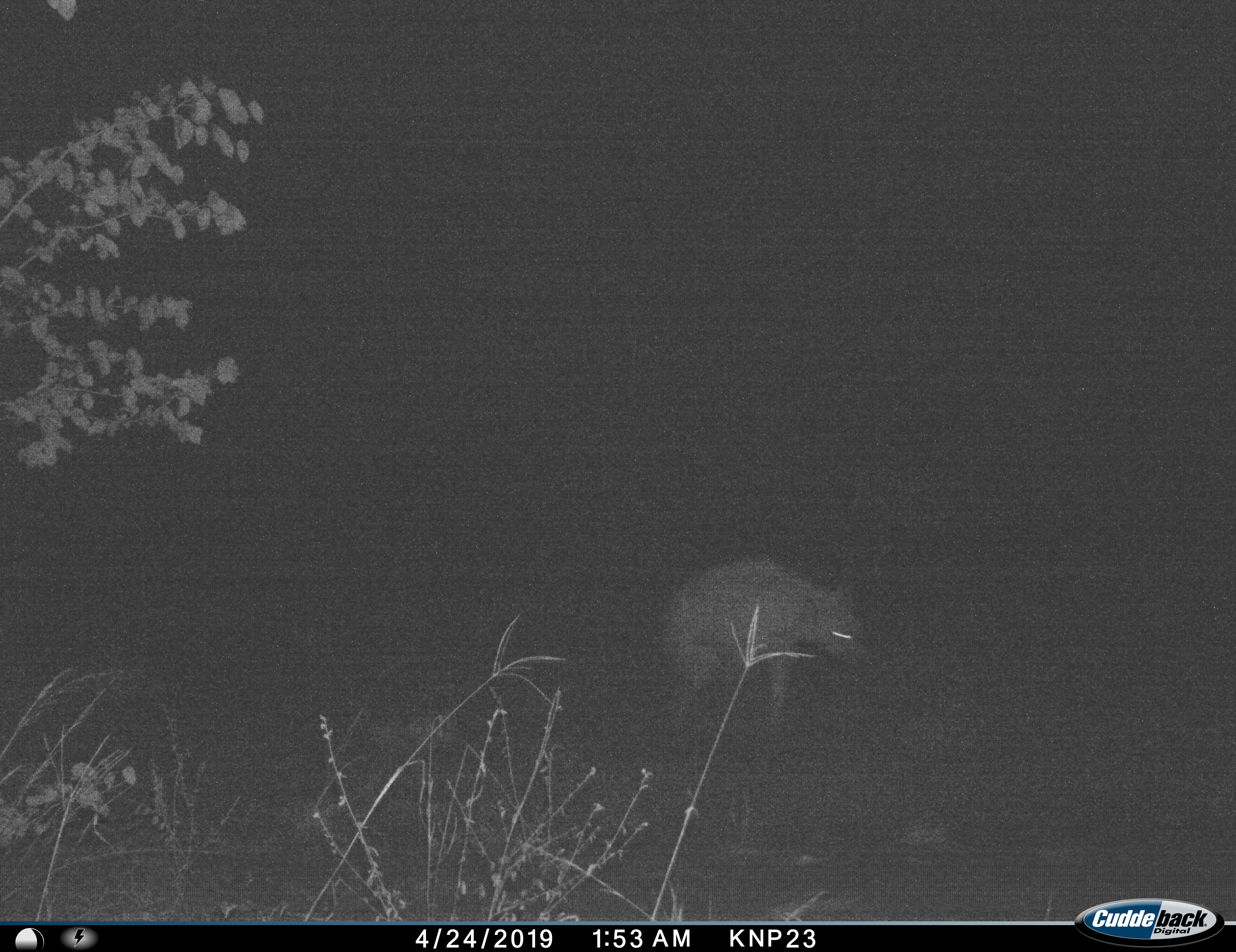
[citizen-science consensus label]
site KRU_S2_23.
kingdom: Animalia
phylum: Chordata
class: Mammalia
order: Carnivora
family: Hyaenidae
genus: Crocuta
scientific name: Crocuta crocuta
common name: spotted hyena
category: hyenaspotted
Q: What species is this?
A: Hyenaspotted (spotted hyena) (Crocuta crocuta).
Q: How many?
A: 1.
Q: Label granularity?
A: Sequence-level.